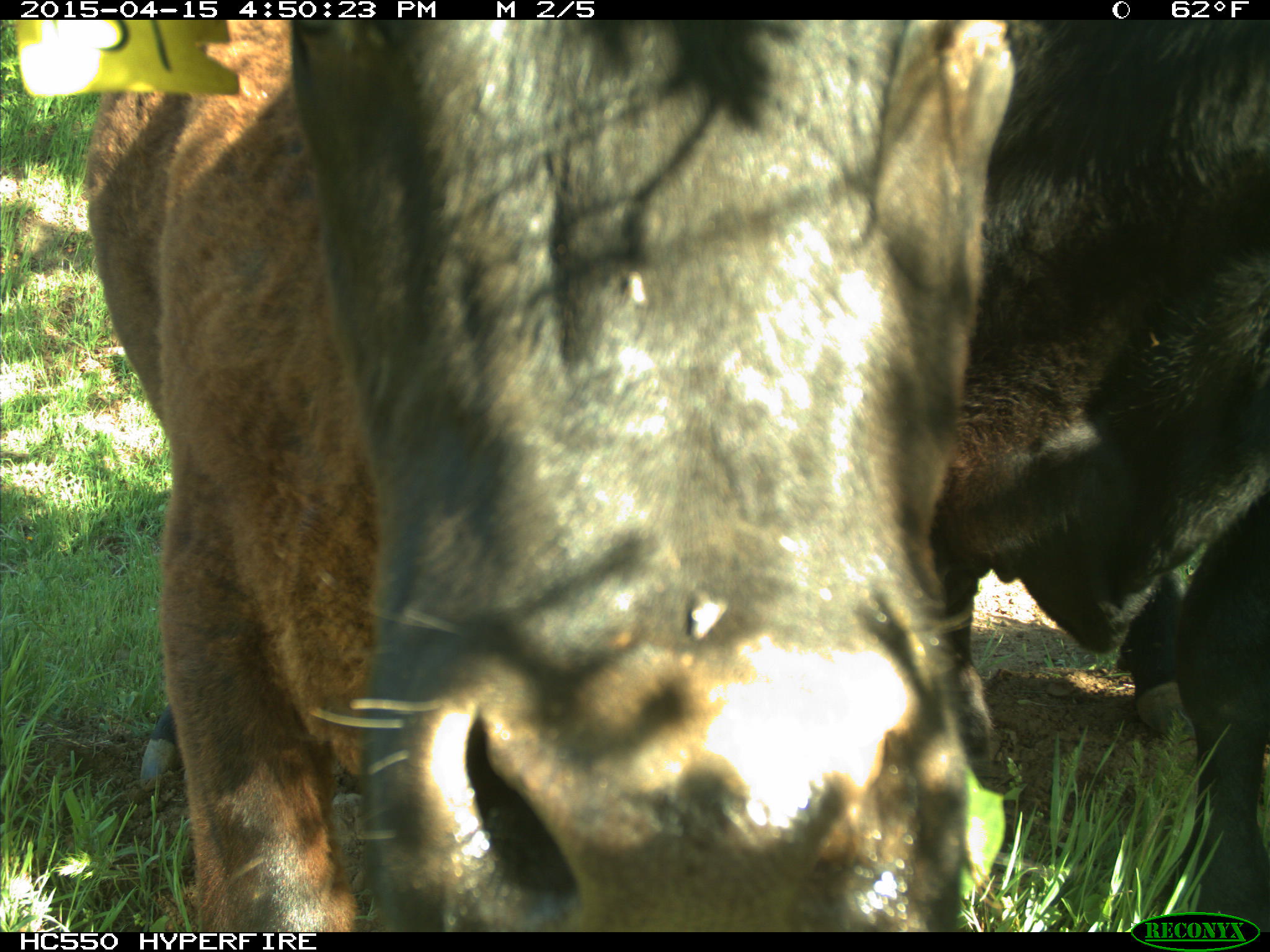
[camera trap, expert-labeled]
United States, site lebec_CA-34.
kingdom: Animalia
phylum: Chordata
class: Mammalia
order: Artiodactyla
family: Bovidae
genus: Bos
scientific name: Bos taurus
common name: domestic cow